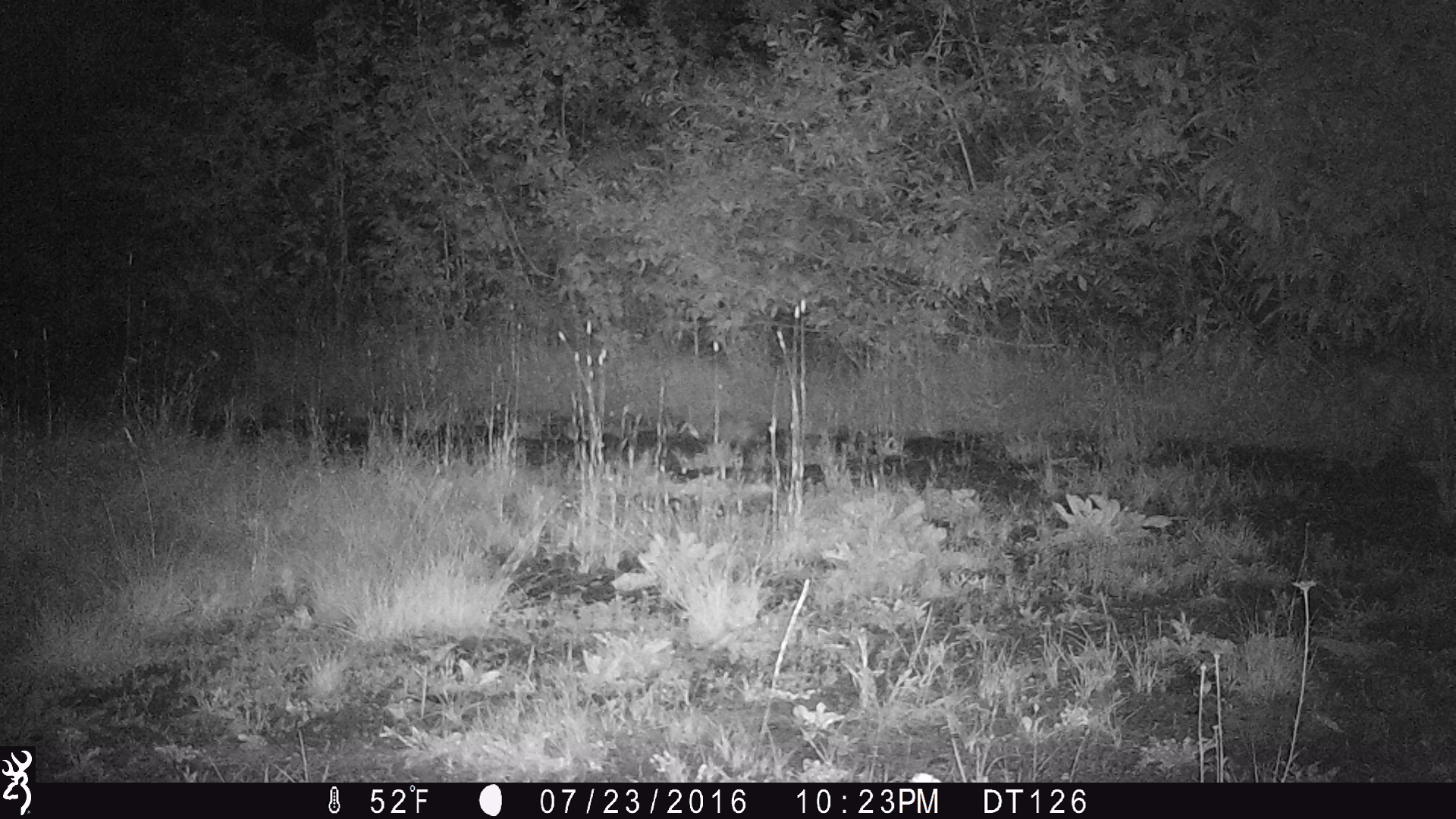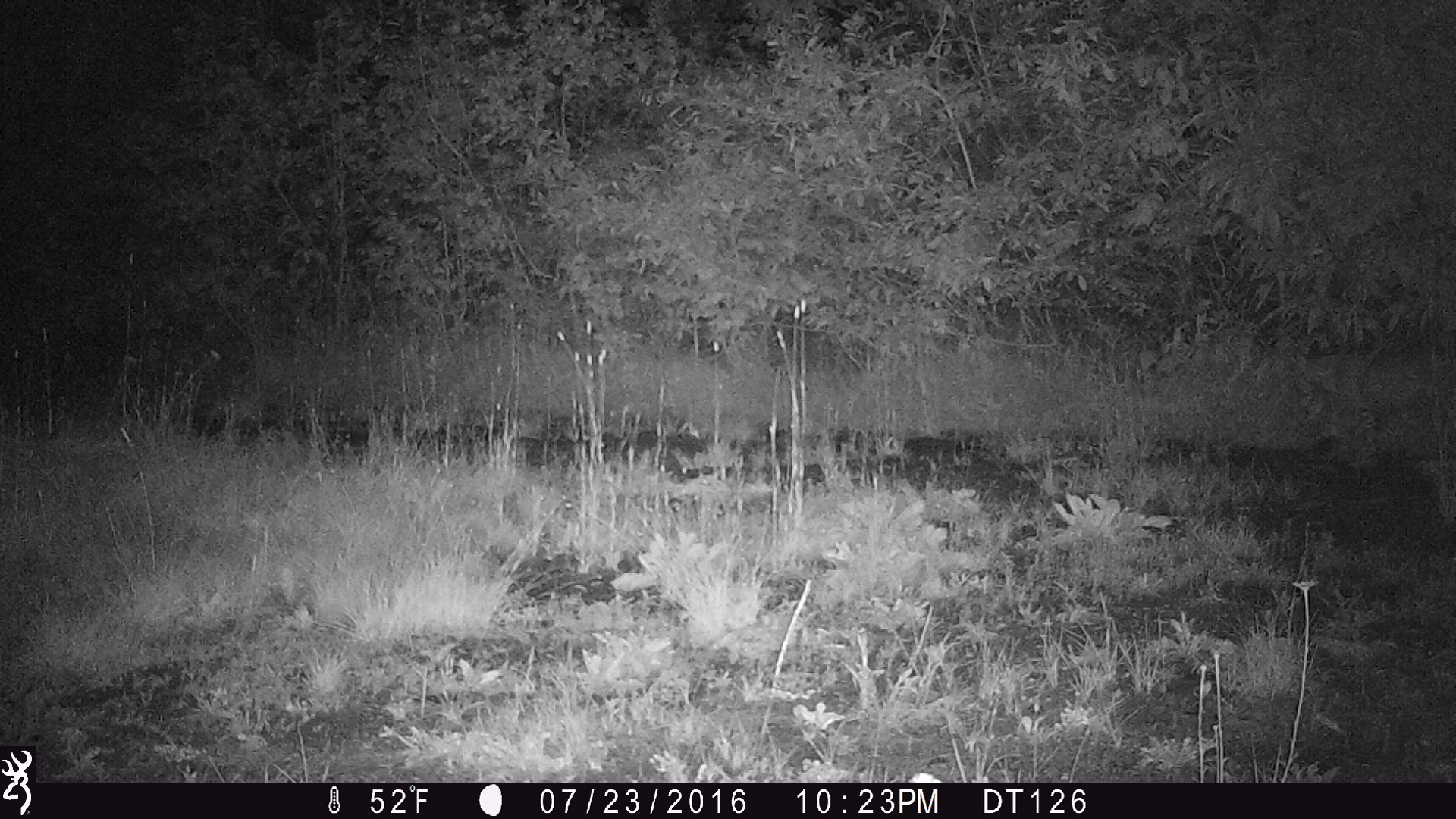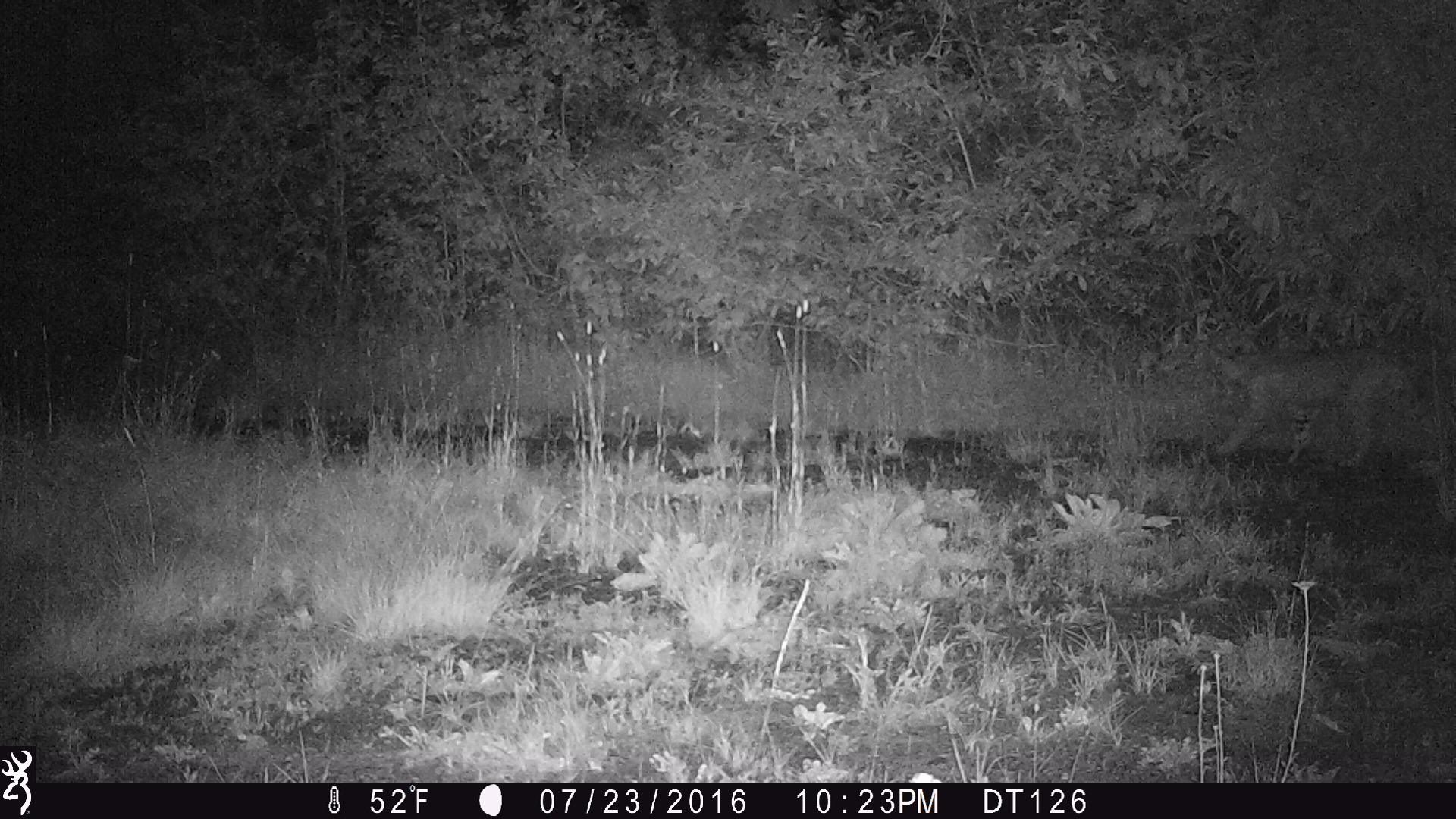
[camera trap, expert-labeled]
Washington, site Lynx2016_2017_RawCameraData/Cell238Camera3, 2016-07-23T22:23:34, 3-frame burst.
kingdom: Animalia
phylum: Chordata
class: Mammalia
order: Carnivora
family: Felidae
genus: Lynx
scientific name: Lynx rufus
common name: bobcat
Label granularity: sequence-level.